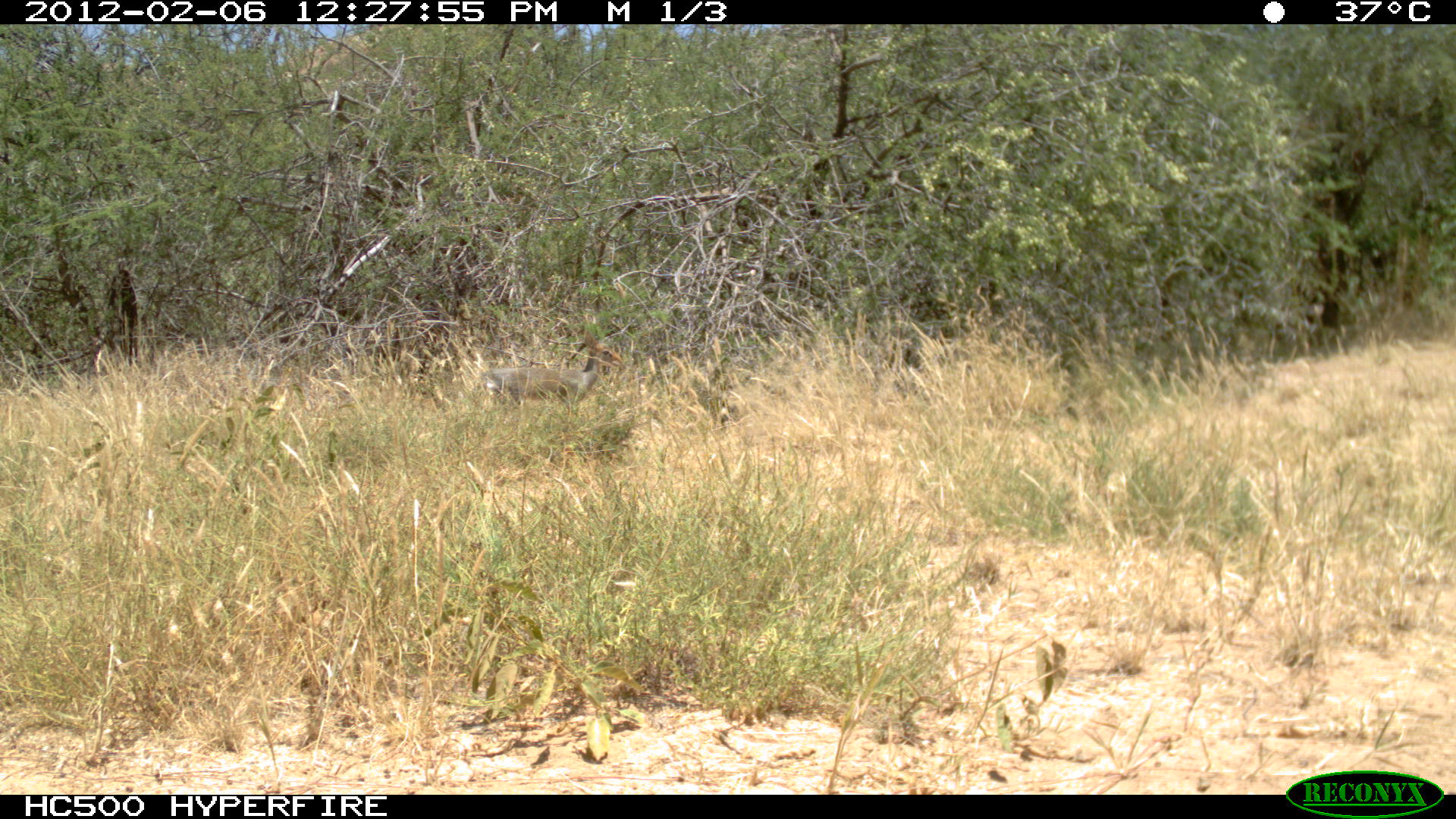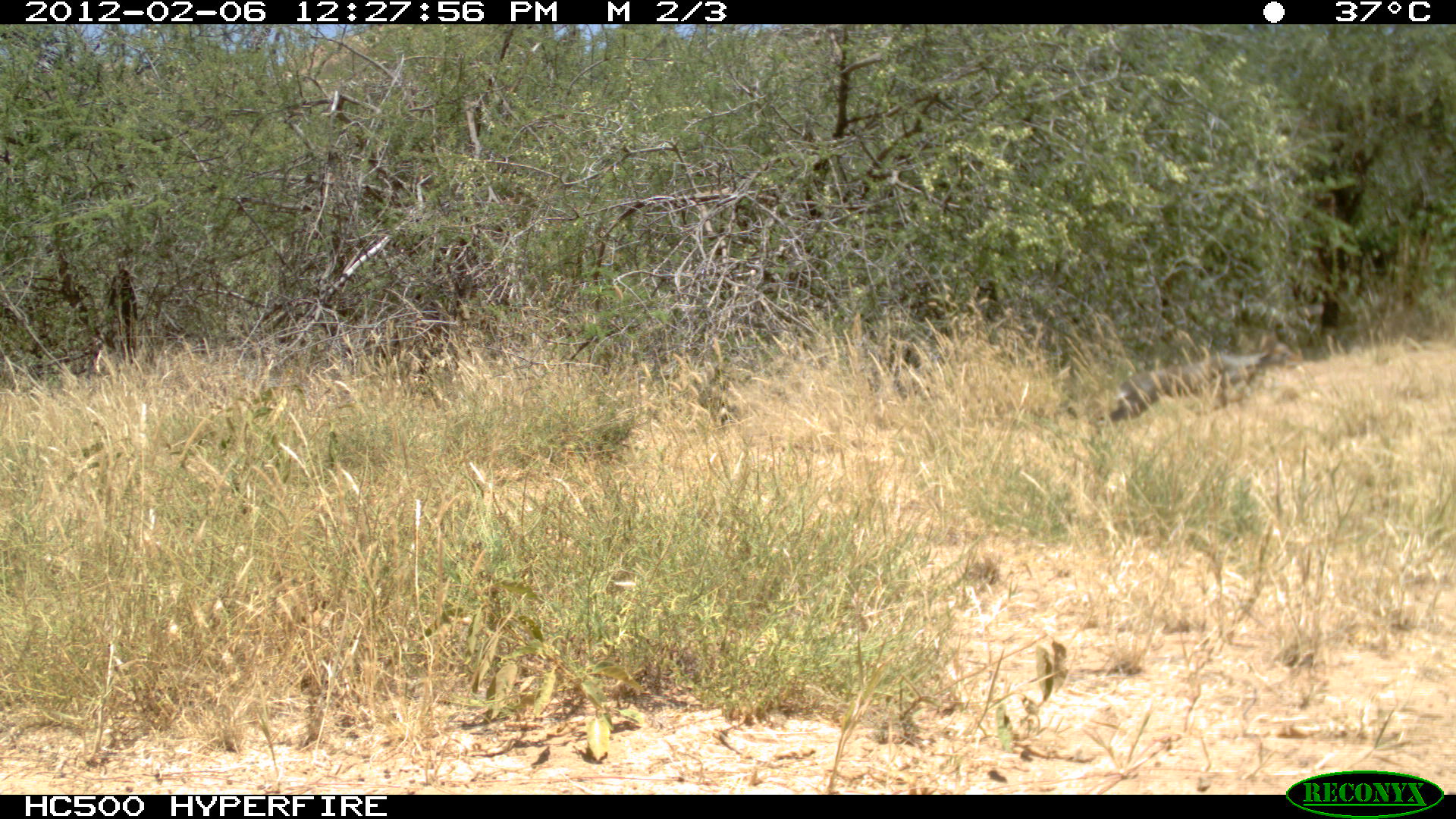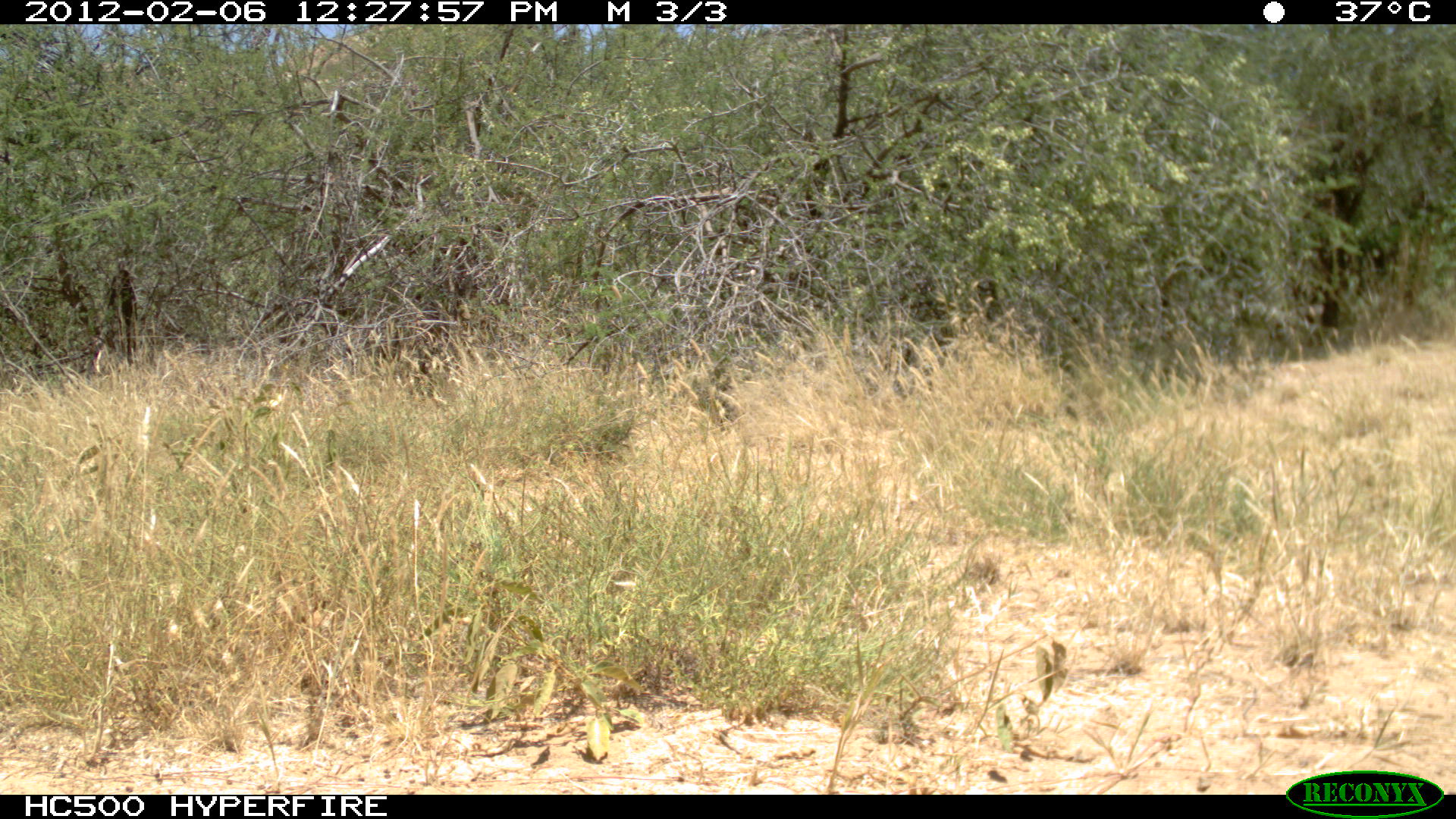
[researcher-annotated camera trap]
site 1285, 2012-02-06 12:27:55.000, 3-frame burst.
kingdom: Animalia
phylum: Chordata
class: Mammalia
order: Artiodactyla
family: Bovidae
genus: Madoqua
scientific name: Madoqua guentheri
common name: günther's dik-dik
Madoqua guentheri (günther's dik-dik), count 1.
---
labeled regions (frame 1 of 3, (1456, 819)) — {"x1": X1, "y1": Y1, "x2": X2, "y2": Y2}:
madoqua guentheri: {"x1": 479, "y1": 327, "x2": 627, "y2": 404}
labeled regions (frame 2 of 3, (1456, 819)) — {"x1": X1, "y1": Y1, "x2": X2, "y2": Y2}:
madoqua guentheri: {"x1": 1096, "y1": 328, "x2": 1303, "y2": 423}